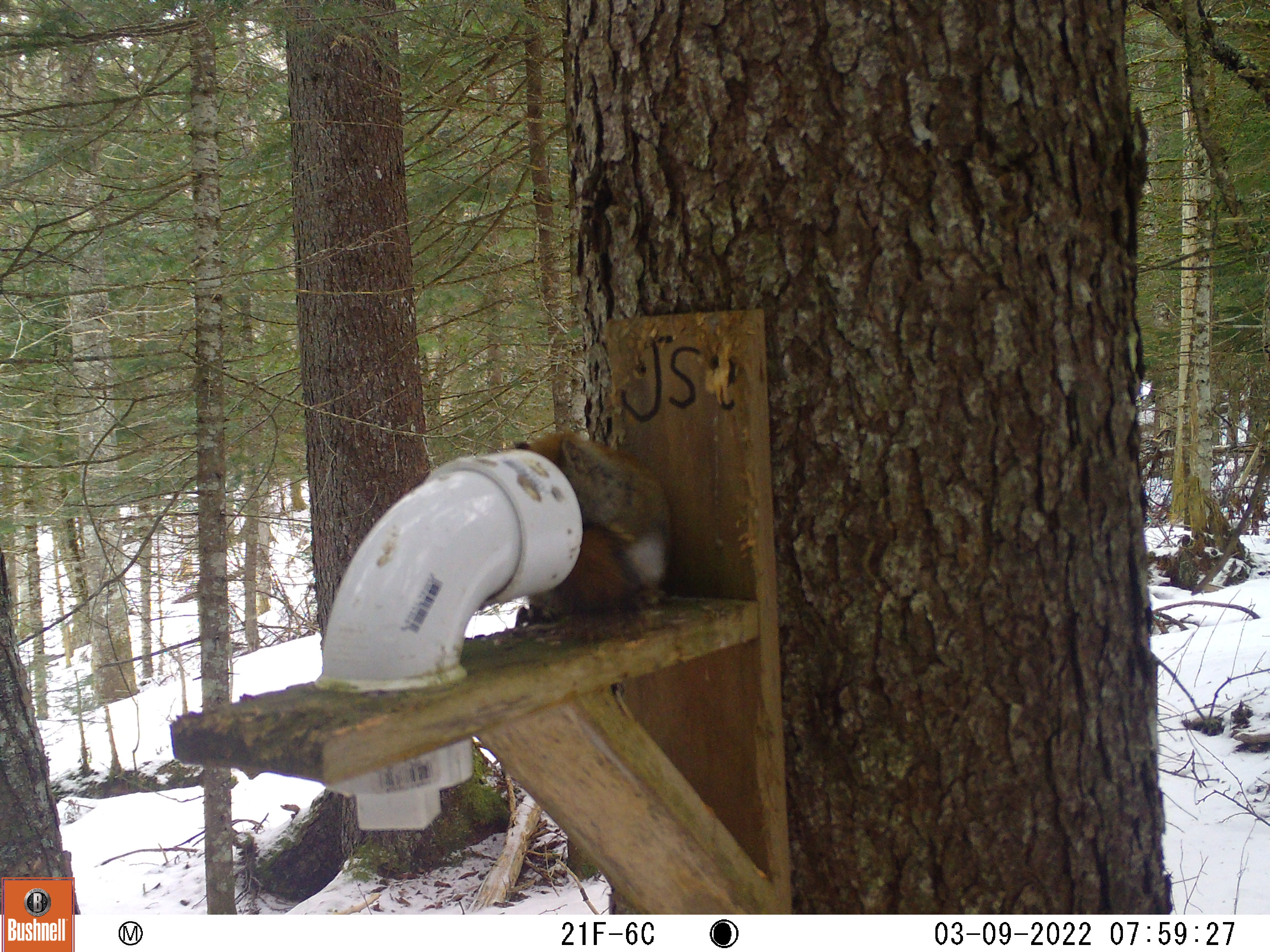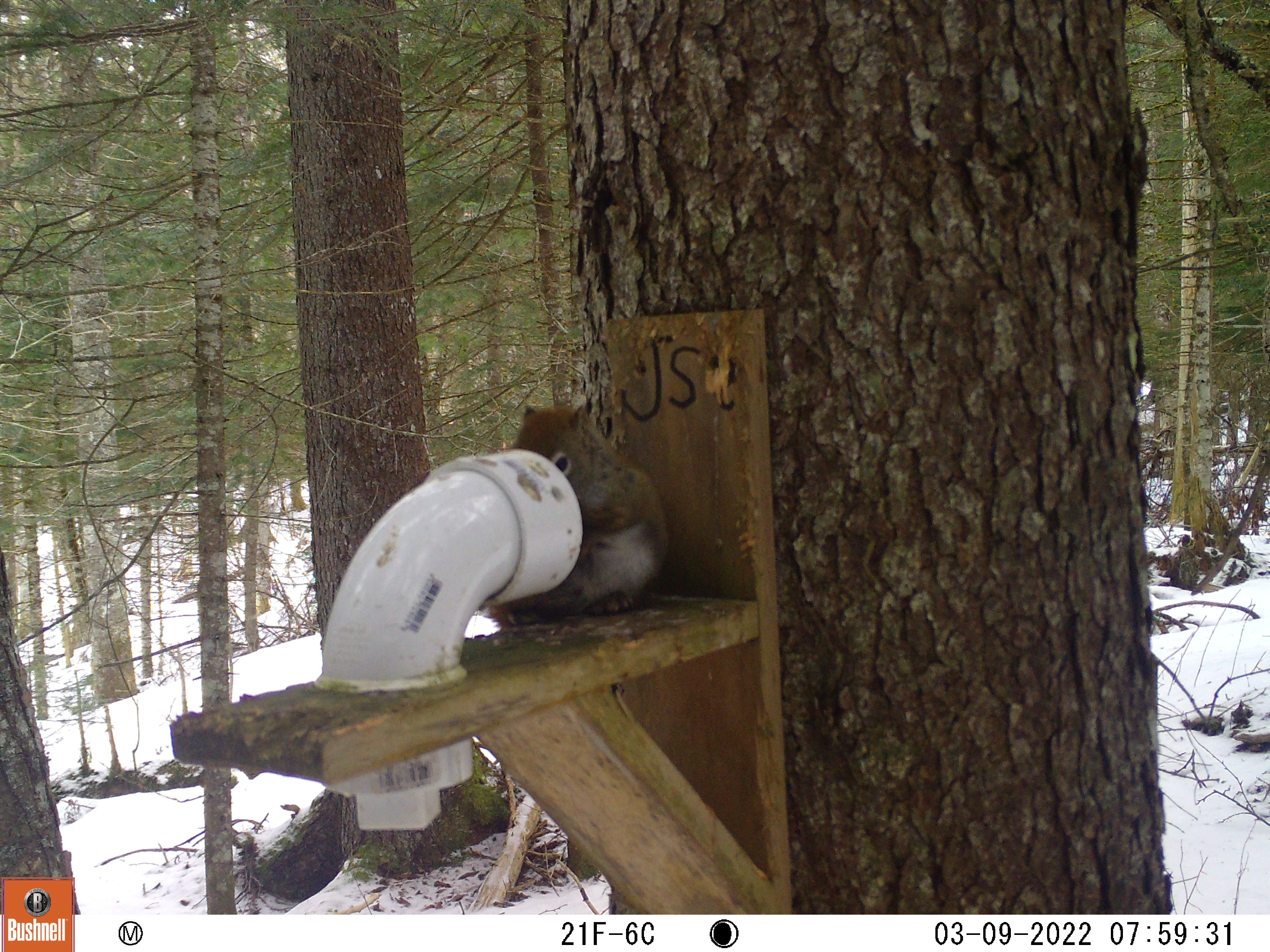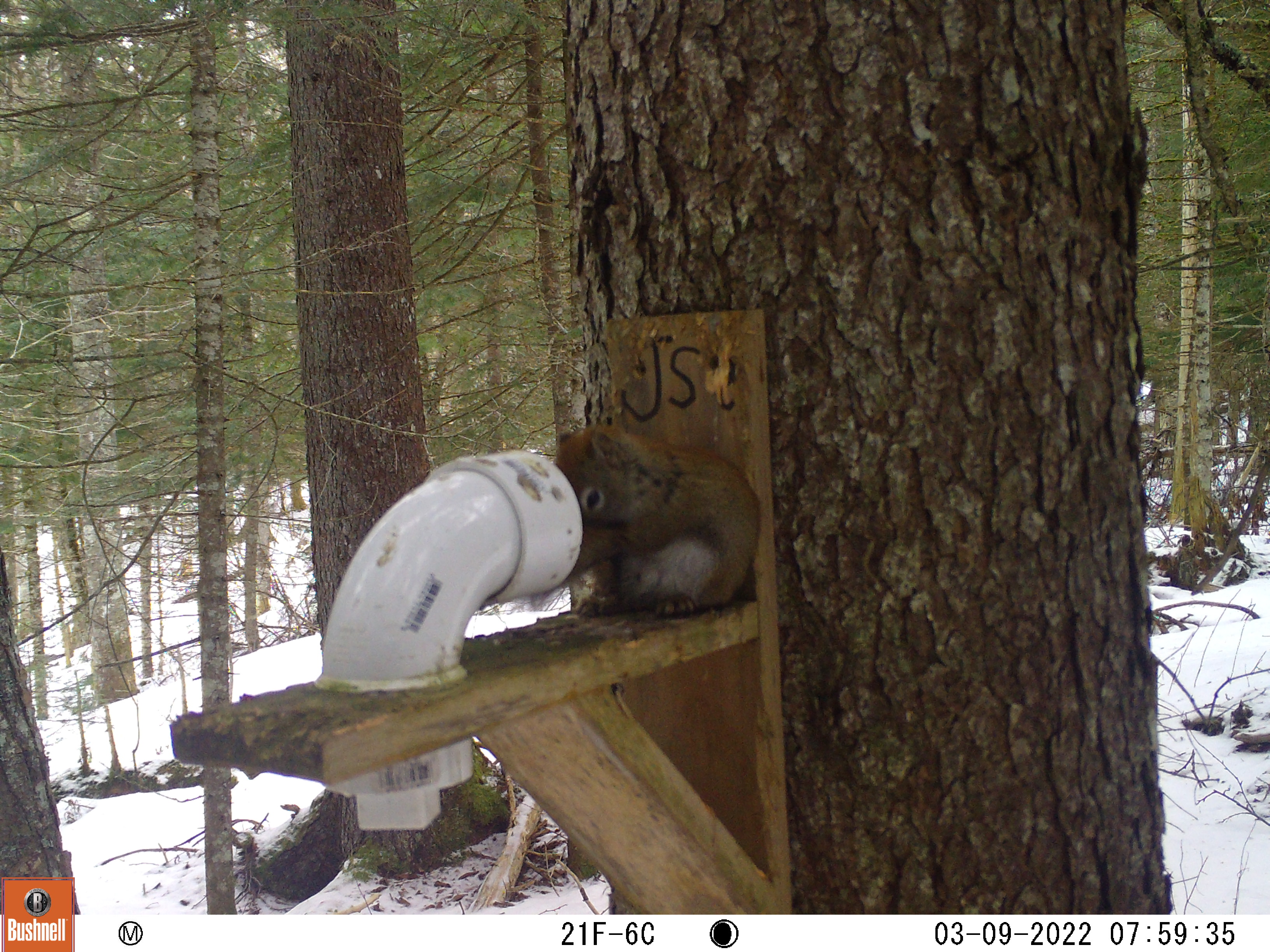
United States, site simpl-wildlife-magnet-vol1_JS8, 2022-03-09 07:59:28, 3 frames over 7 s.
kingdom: Animalia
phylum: Chordata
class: Mammalia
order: Rodentia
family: Sciuridae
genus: Tamiasciurus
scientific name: Tamiasciurus hudsonicus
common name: red squirrel